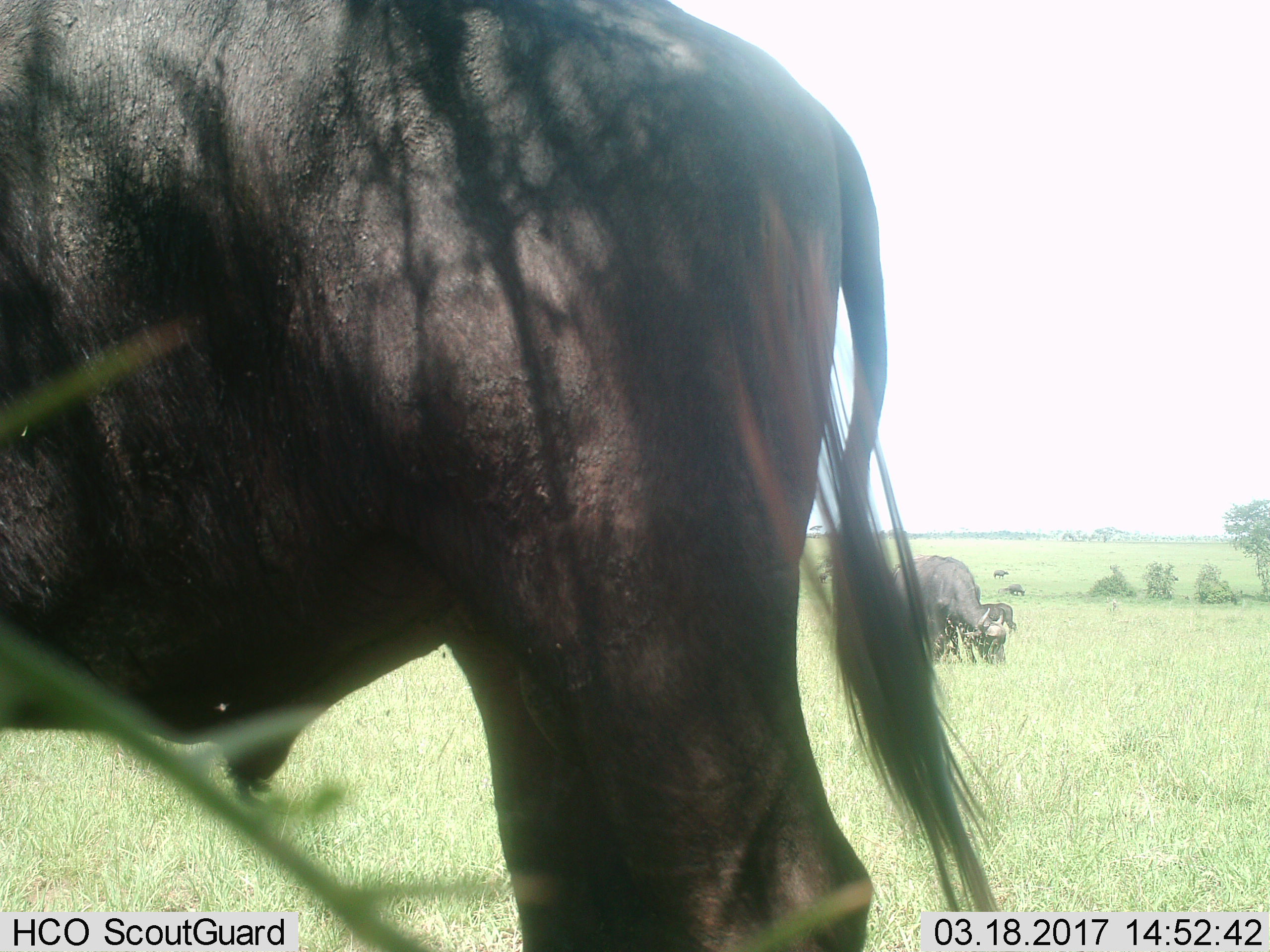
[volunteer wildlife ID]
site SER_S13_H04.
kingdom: Animalia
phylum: Chordata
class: Mammalia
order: Artiodactyla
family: Bovidae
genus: Syncerus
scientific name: Syncerus caffer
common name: african buffalo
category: buffalo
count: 5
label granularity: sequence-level